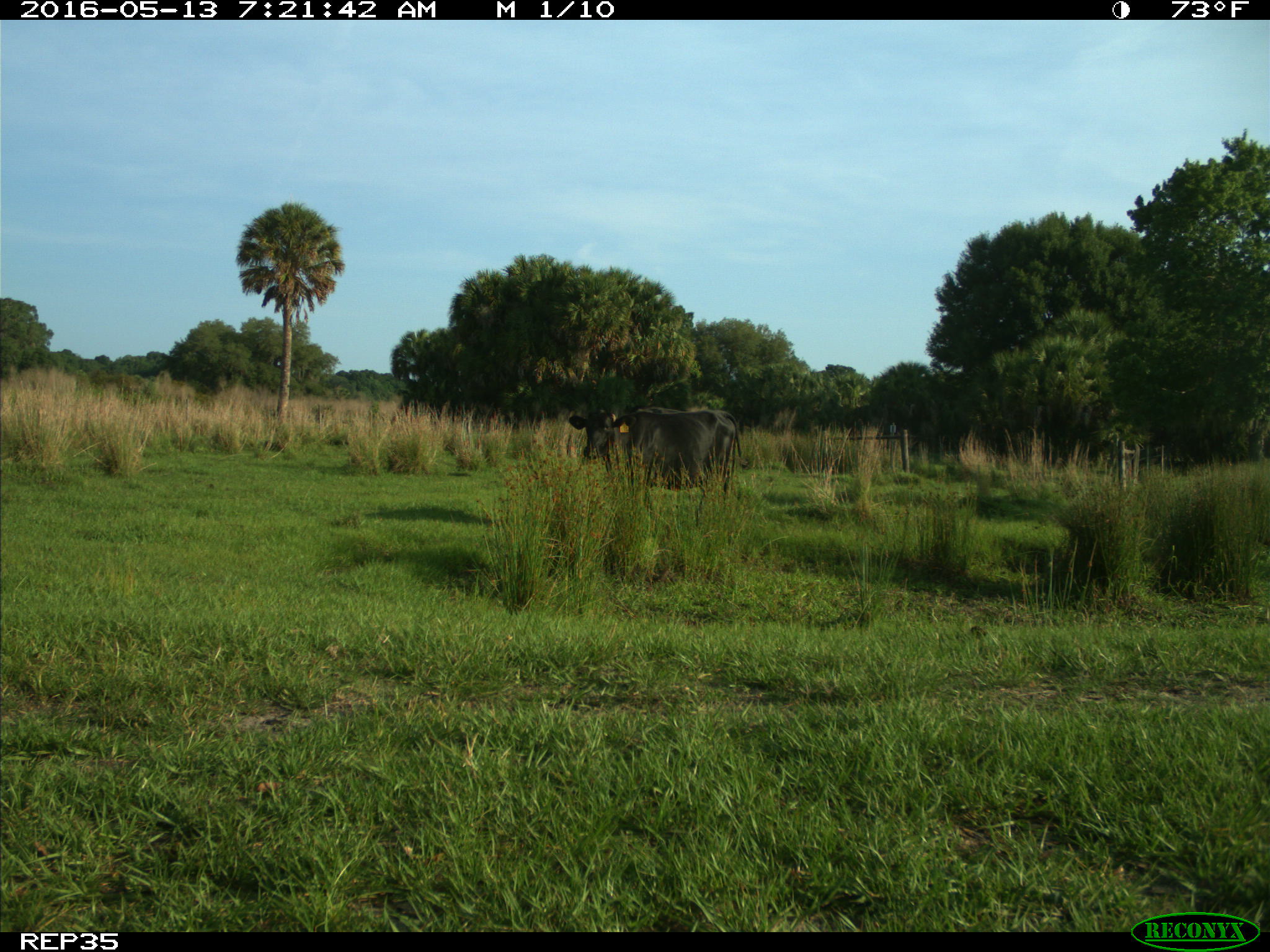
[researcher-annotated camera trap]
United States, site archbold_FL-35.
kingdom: Animalia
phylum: Chordata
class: Mammalia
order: Artiodactyla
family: Bovidae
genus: Bos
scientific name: Bos taurus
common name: domestic cow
Bos taurus (domestic cow).